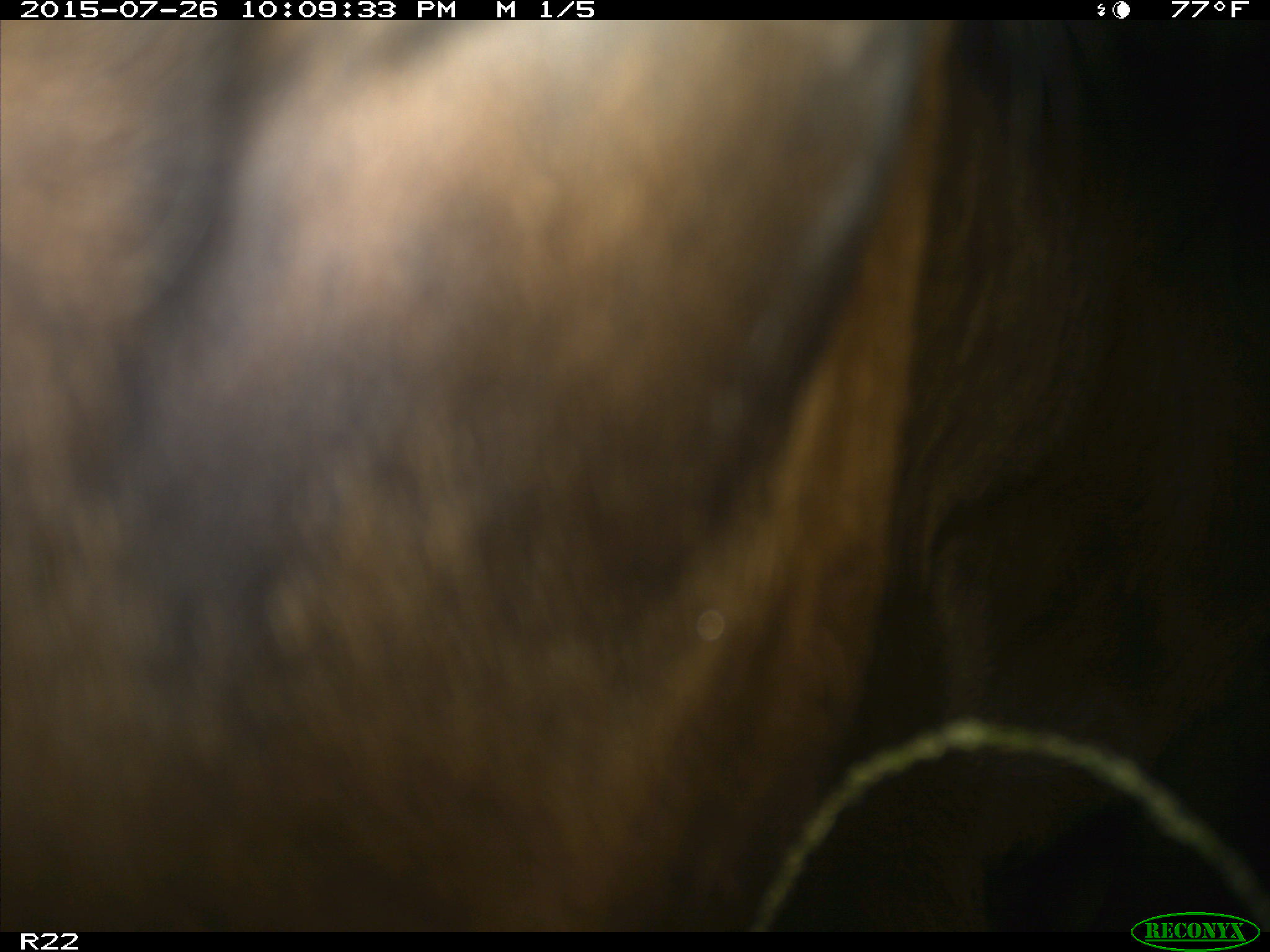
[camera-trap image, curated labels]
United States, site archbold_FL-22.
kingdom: Animalia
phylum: Chordata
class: Mammalia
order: Artiodactyla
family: Bovidae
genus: Bos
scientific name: Bos taurus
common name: domestic cow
Bos taurus (domestic cow).